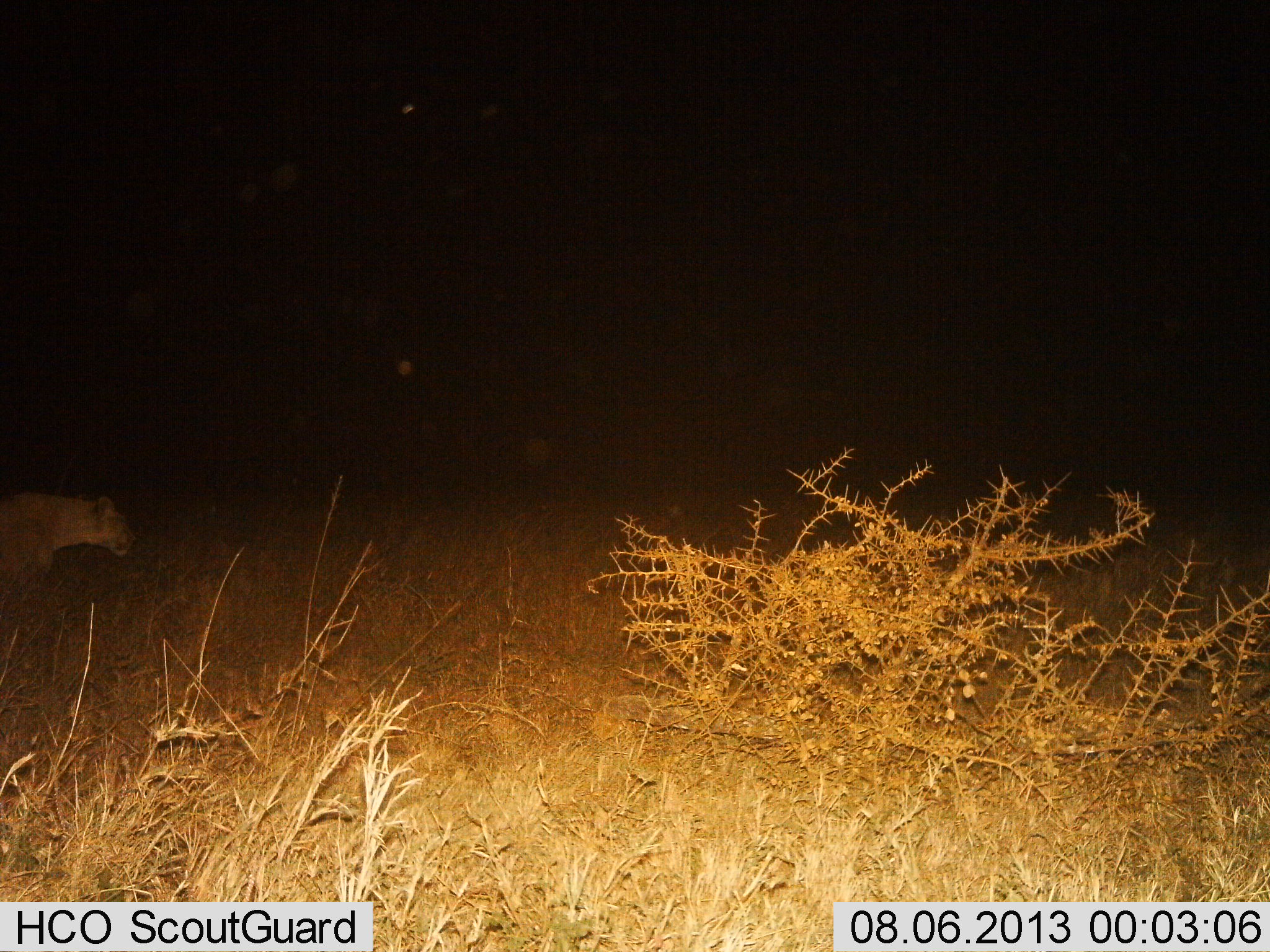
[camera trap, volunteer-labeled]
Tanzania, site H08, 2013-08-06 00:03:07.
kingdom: Animalia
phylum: Chordata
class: Mammalia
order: Carnivora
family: Felidae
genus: Panthera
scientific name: Panthera leo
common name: lion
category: lionfemale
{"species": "lionfemale (lion) (Panthera leo)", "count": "1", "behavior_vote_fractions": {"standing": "10%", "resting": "0%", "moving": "90%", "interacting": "0%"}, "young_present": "0%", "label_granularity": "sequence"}